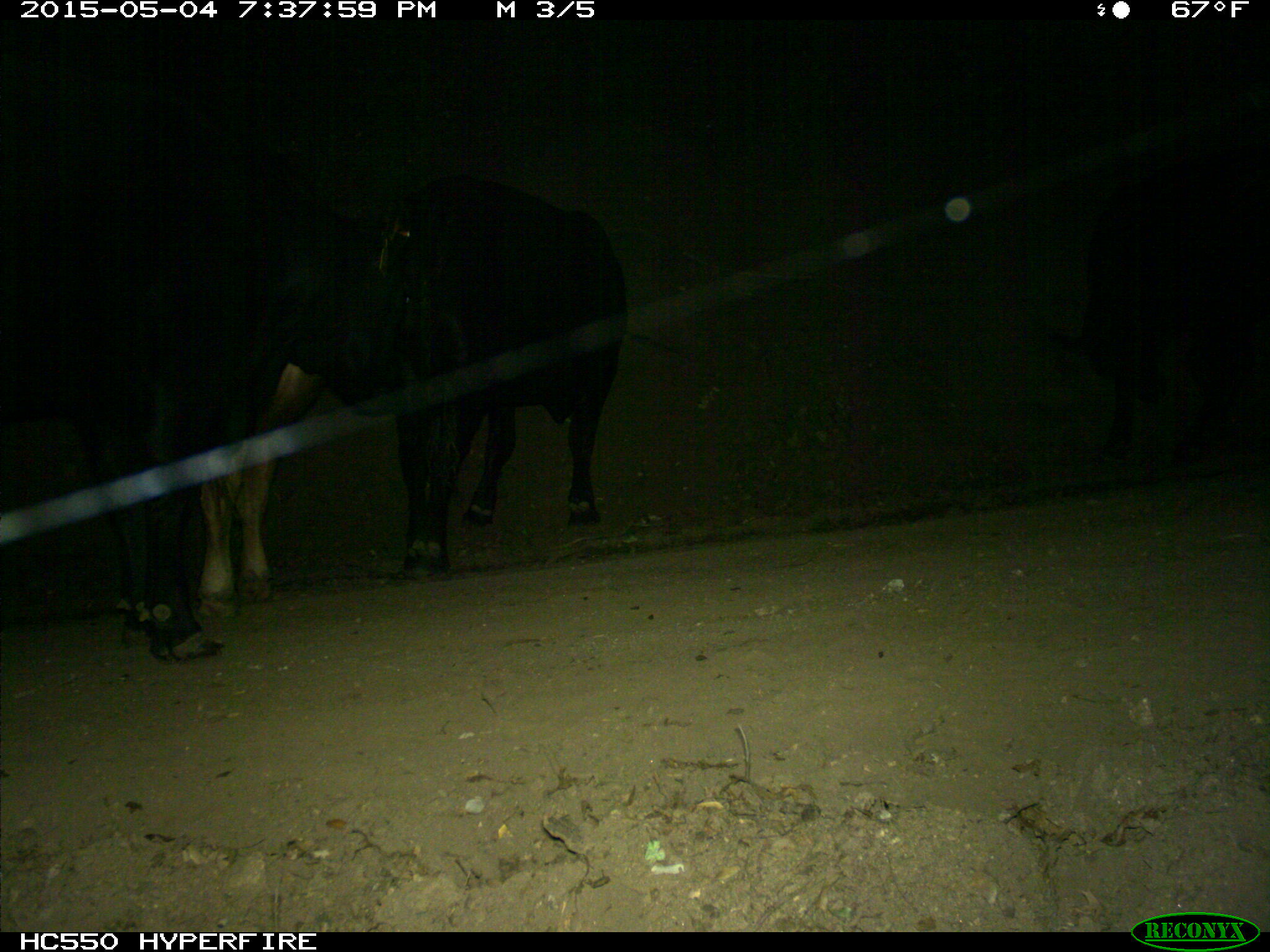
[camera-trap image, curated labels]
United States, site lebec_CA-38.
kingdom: Animalia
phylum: Chordata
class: Mammalia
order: Artiodactyla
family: Bovidae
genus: Bos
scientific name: Bos taurus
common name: domestic cow